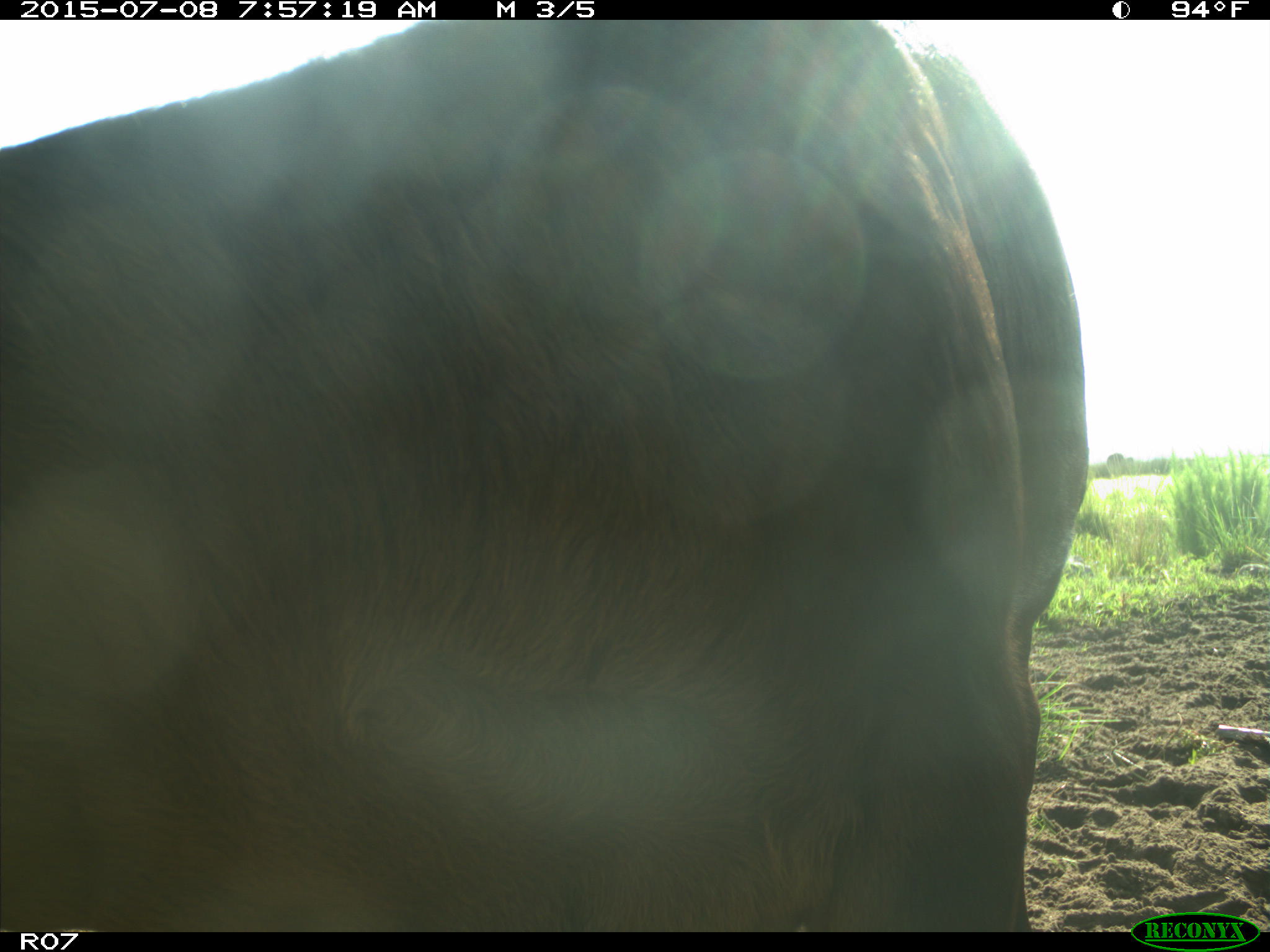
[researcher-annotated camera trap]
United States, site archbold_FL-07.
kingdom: Animalia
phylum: Chordata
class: Mammalia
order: Artiodactyla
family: Bovidae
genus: Bos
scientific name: Bos taurus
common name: domestic cow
Bos taurus (domestic cow).